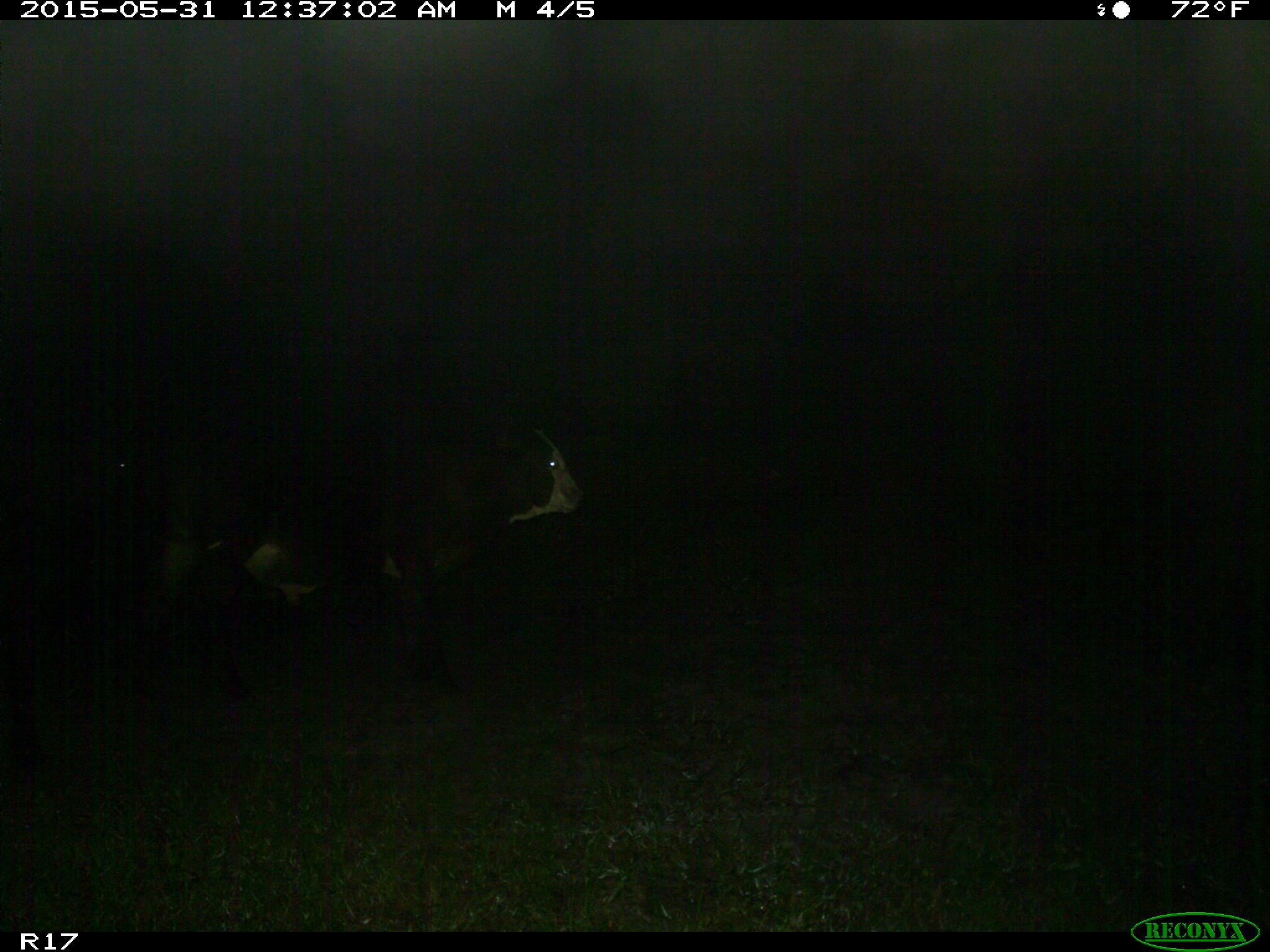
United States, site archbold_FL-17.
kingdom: Animalia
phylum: Chordata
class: Mammalia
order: Artiodactyla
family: Bovidae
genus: Bos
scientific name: Bos taurus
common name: domestic cow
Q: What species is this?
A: Bos taurus (domestic cow).